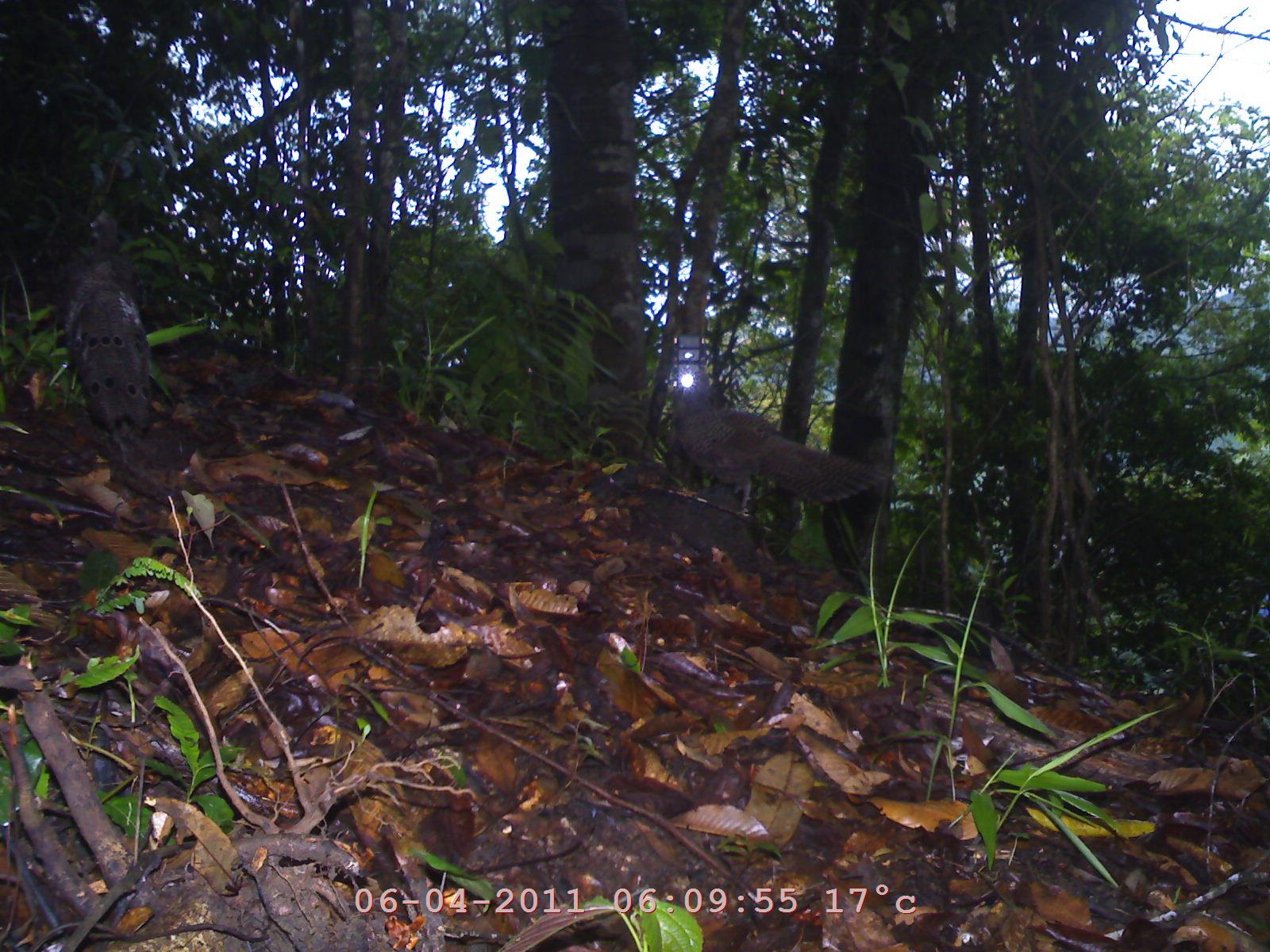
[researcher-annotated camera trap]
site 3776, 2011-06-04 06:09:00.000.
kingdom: Animalia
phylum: Chordata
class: Aves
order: Galliformes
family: Phasianidae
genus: Polyplectron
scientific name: Polyplectron bicalcaratum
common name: grey peacock-pheasant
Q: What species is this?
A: Polyplectron bicalcaratum (grey peacock-pheasant).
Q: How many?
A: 2.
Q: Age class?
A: Adult.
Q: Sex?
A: Male.